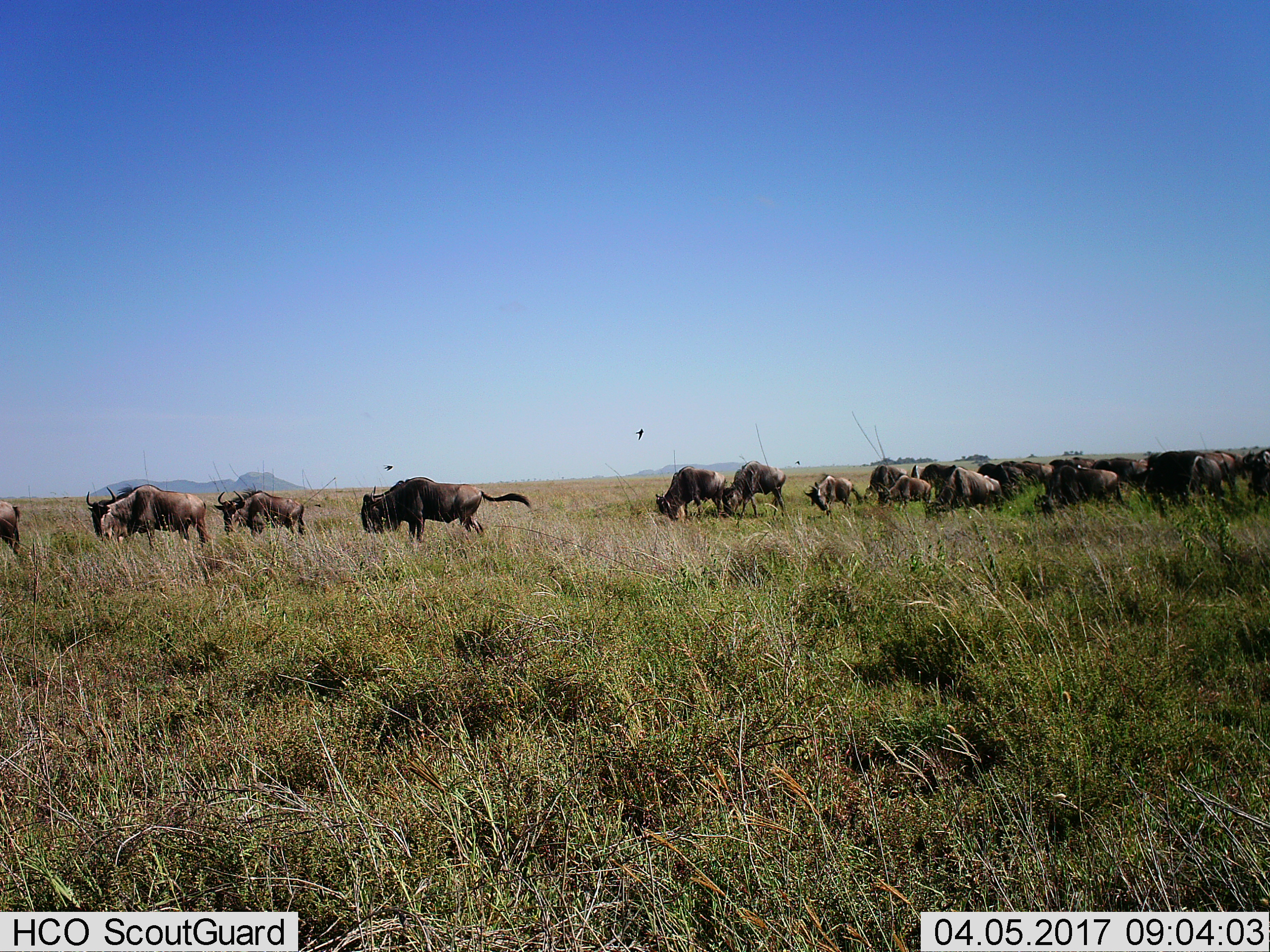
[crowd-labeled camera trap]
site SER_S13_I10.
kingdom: Animalia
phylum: Chordata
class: Mammalia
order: Artiodactyla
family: Bovidae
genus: Connochaetes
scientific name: Connochaetes taurinus taurinus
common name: blue wildebeest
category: wildebeestblue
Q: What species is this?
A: Wildebeestblue (blue wildebeest) (Connochaetes taurinus taurinus).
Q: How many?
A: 11-50.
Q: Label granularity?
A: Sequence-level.